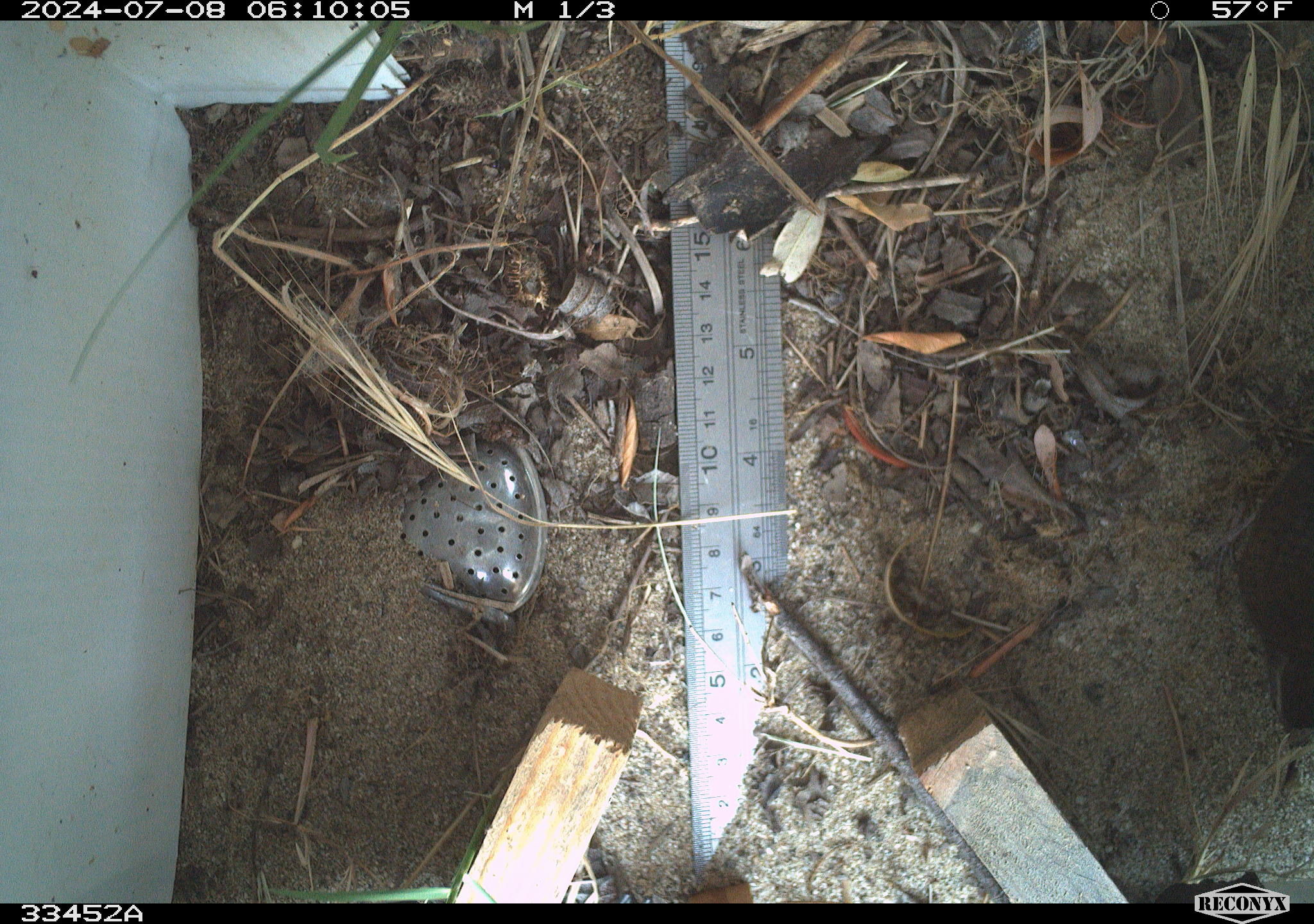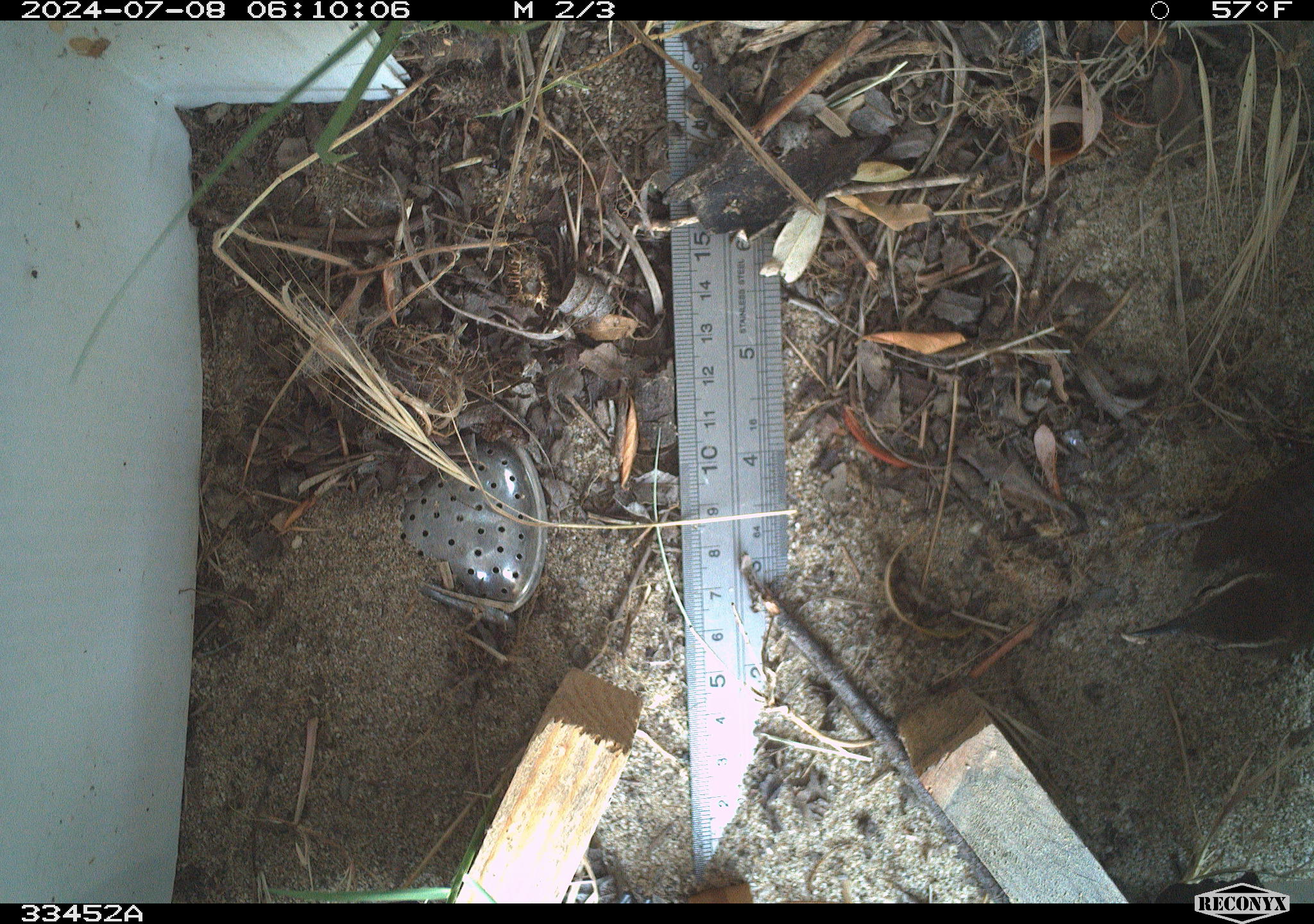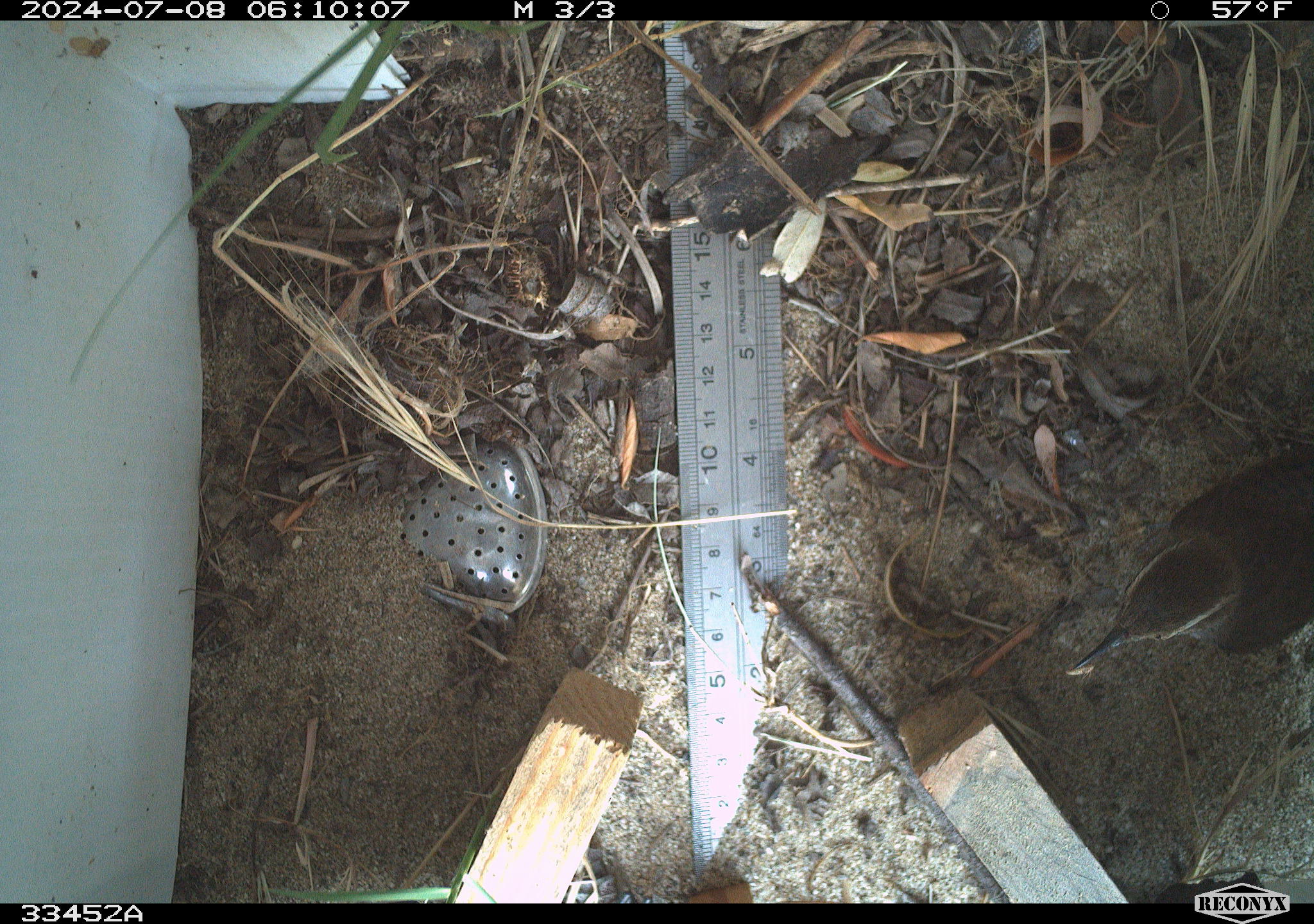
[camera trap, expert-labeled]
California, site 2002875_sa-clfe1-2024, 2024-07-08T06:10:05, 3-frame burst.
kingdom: Animalia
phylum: Chordata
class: Aves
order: Passeriformes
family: Troglodytidae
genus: Thryomanes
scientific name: Thryomanes bewickii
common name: bewick's wren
Bewick's wren (Thryomanes bewickii).